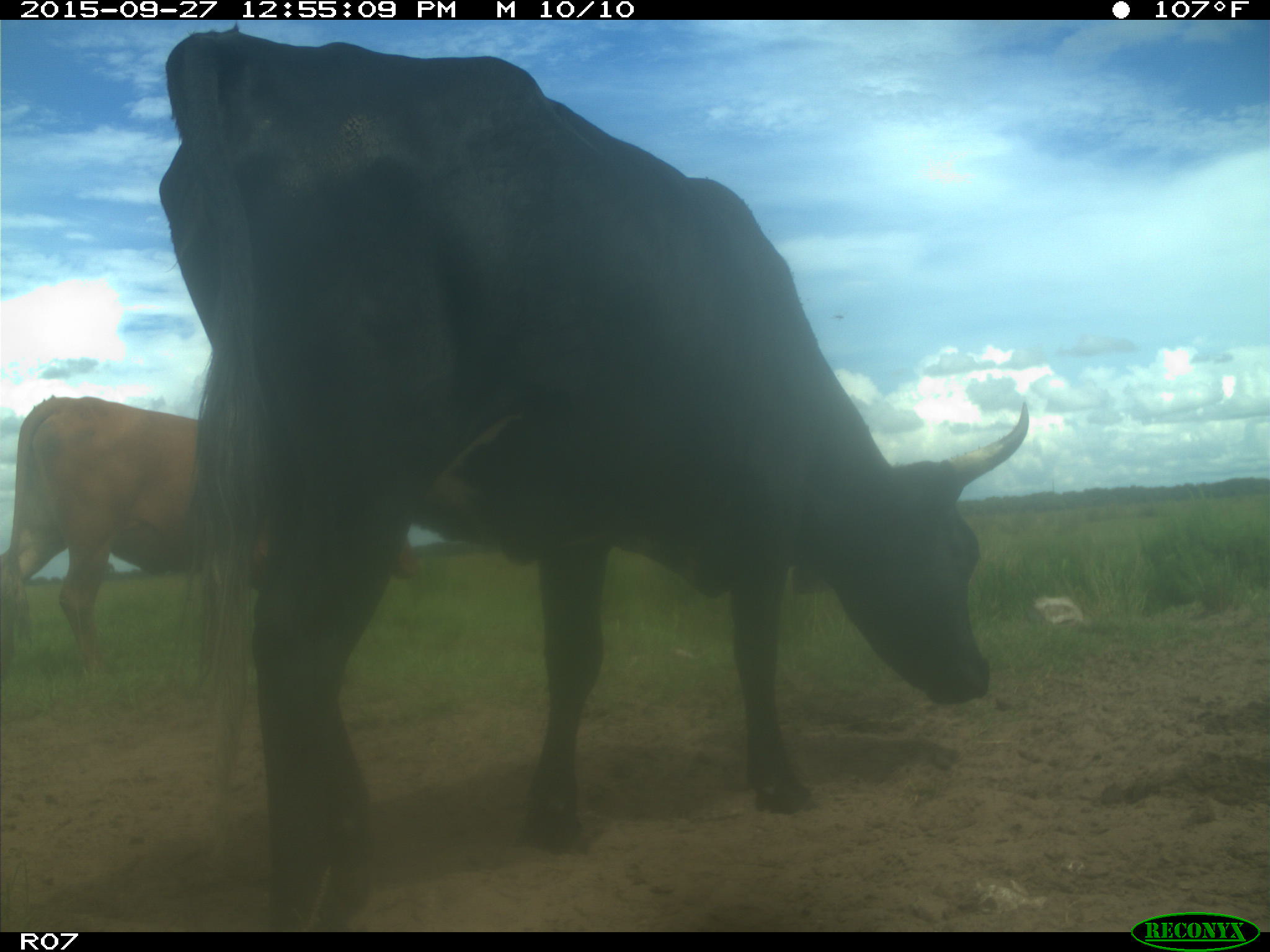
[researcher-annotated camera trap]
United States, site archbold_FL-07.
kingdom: Animalia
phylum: Chordata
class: Mammalia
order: Artiodactyla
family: Bovidae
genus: Bos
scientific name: Bos taurus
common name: domestic cow